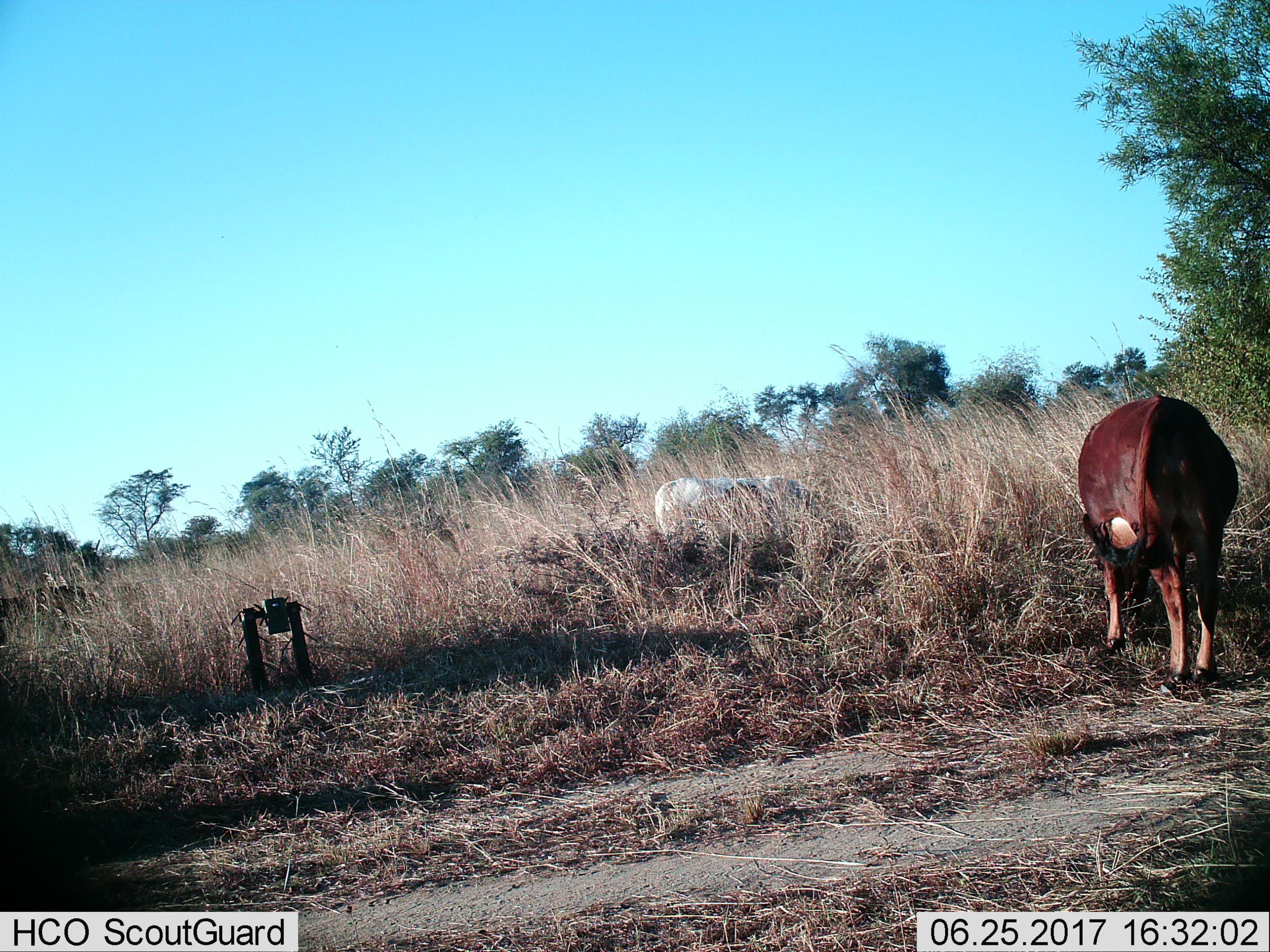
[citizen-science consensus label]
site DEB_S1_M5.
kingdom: Animalia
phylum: Chordata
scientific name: Vertebrata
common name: domestic animal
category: domesticanimal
Domesticanimal (domestic animal) (Vertebrata), count 2. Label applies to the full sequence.